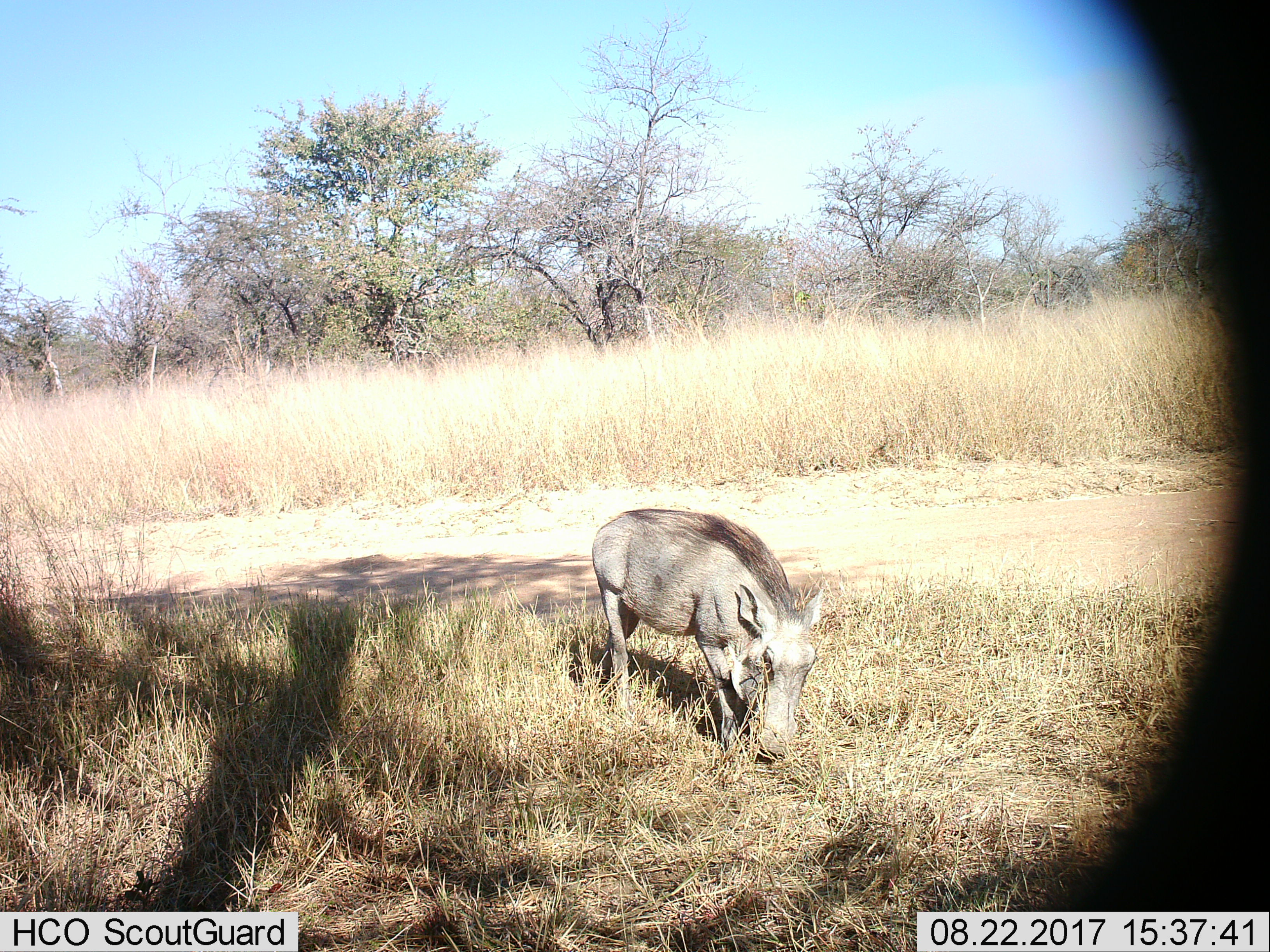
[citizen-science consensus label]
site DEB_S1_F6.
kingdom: Animalia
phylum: Chordata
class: Mammalia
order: Artiodactyla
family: Suidae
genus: Phacochoerus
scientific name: Phacochoerus africanus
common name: warthog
Warthog (Phacochoerus africanus), count 1. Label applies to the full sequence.